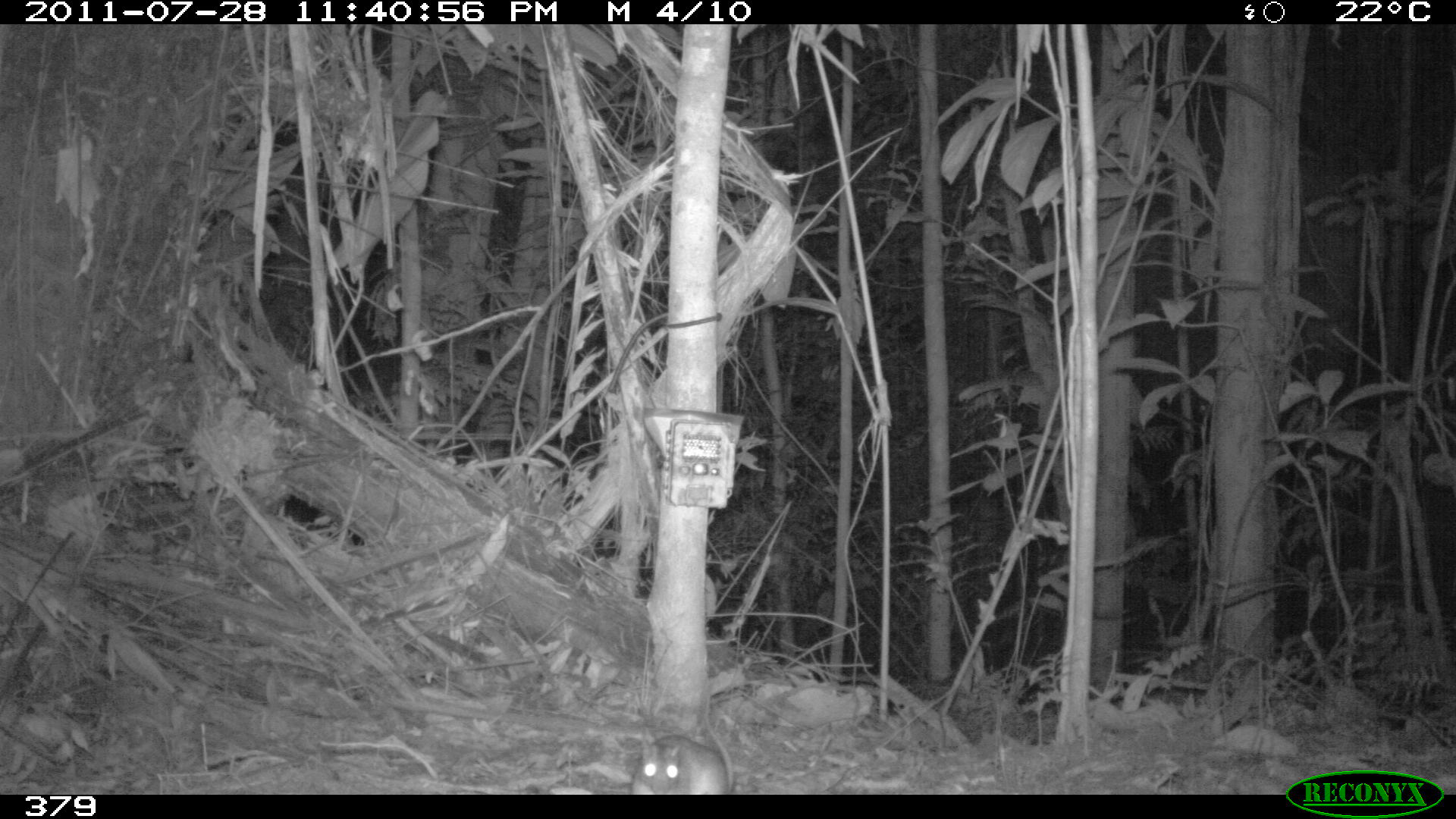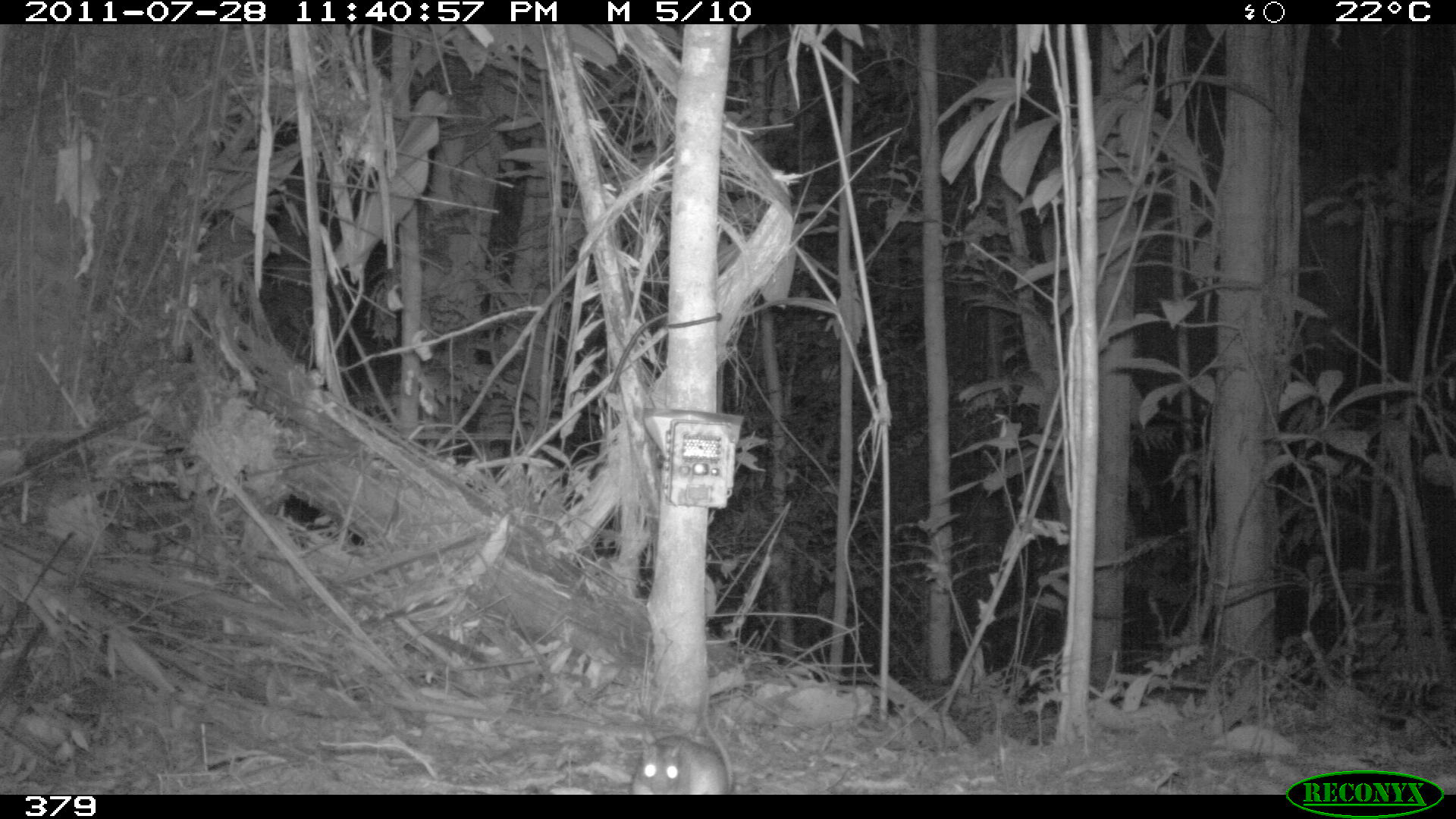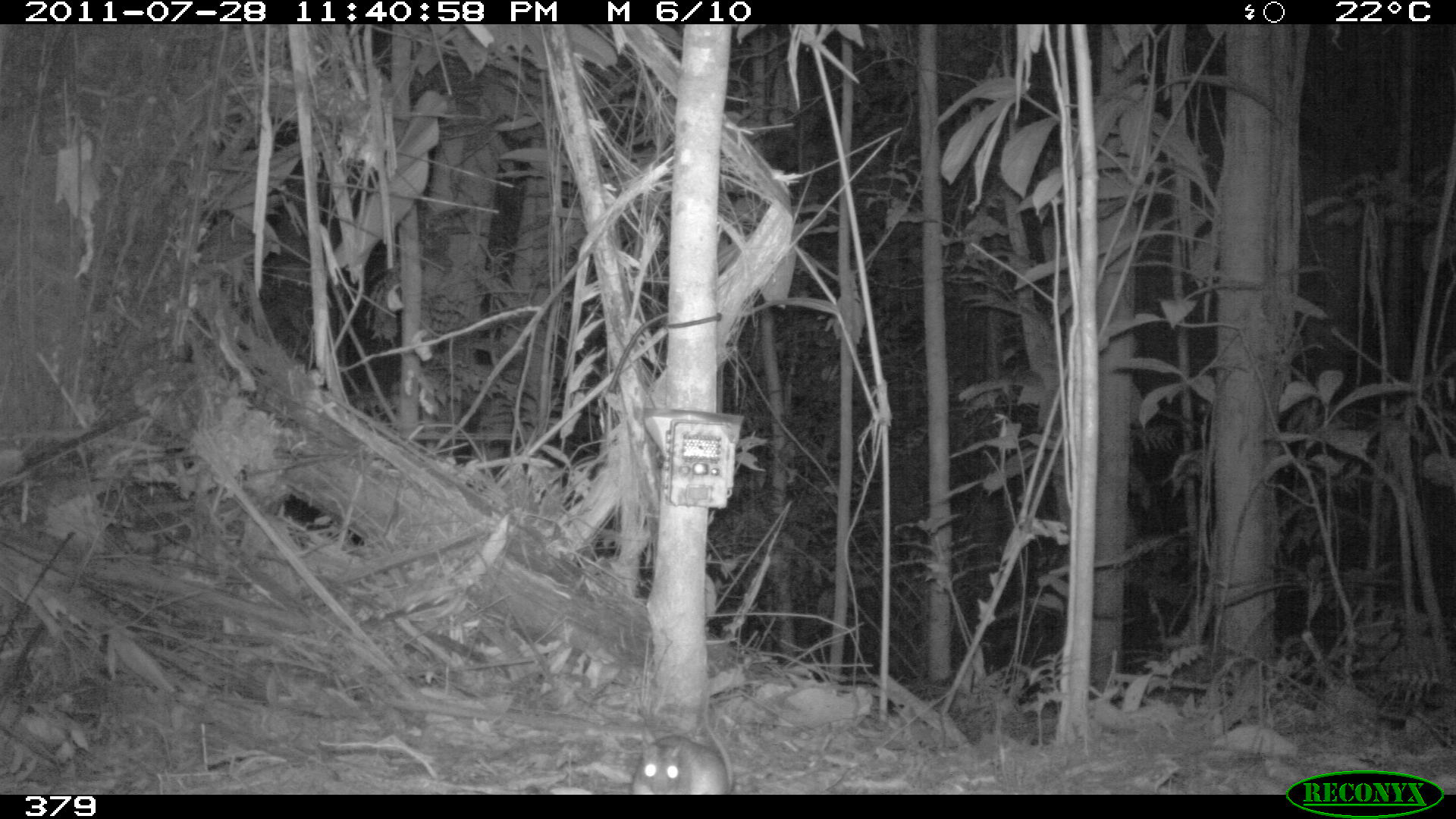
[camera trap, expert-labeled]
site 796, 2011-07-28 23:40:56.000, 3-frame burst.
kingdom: Animalia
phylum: Chordata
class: Mammalia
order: Rodentia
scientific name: Rodentia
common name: rodents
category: unknown rodent